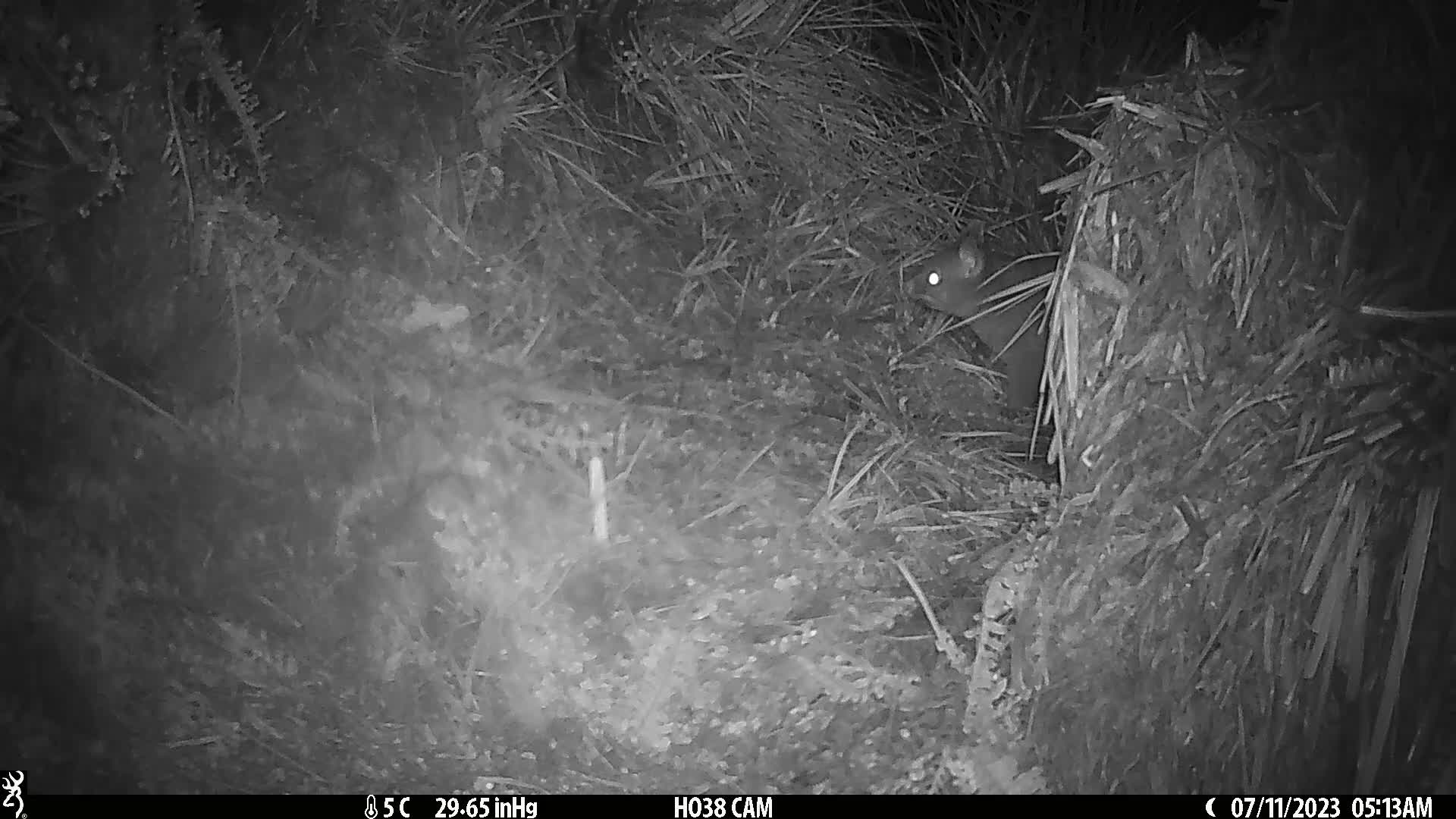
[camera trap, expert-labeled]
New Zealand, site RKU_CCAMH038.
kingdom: Animalia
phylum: Chordata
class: Mammalia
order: Diprotodontia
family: Phalangeridae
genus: Trichosurus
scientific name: Trichosurus vulpecula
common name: common brushtail possum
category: possum